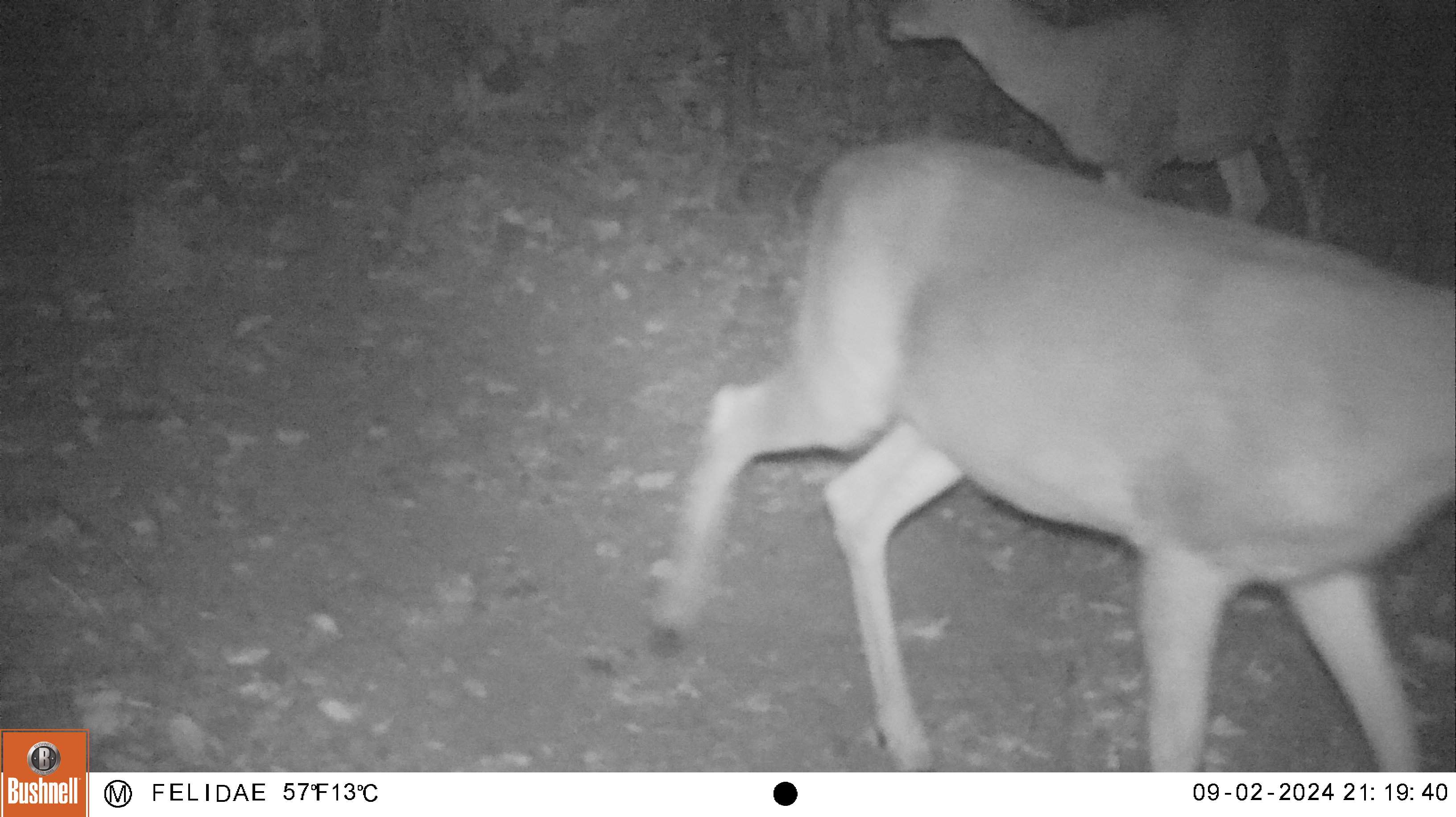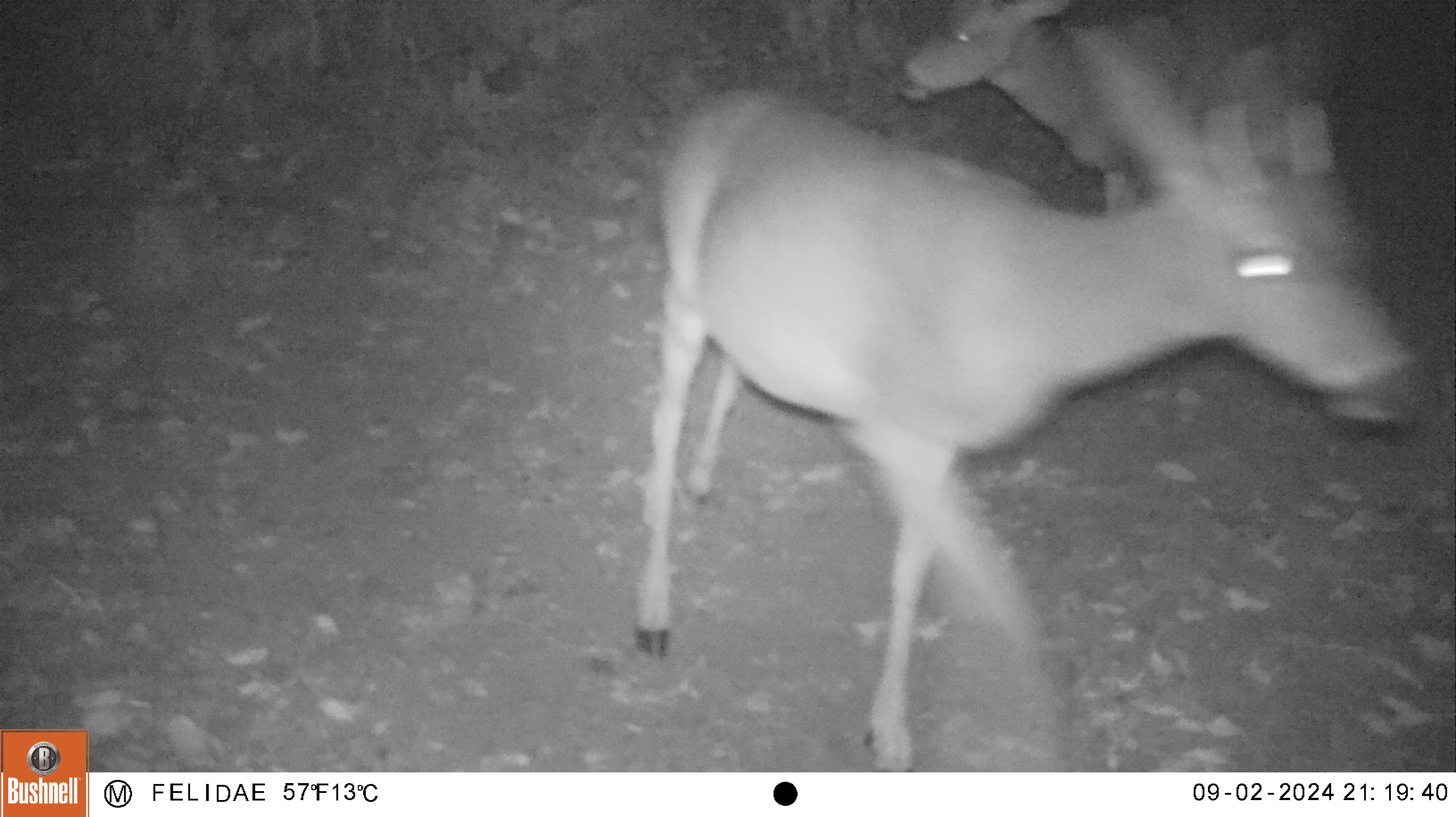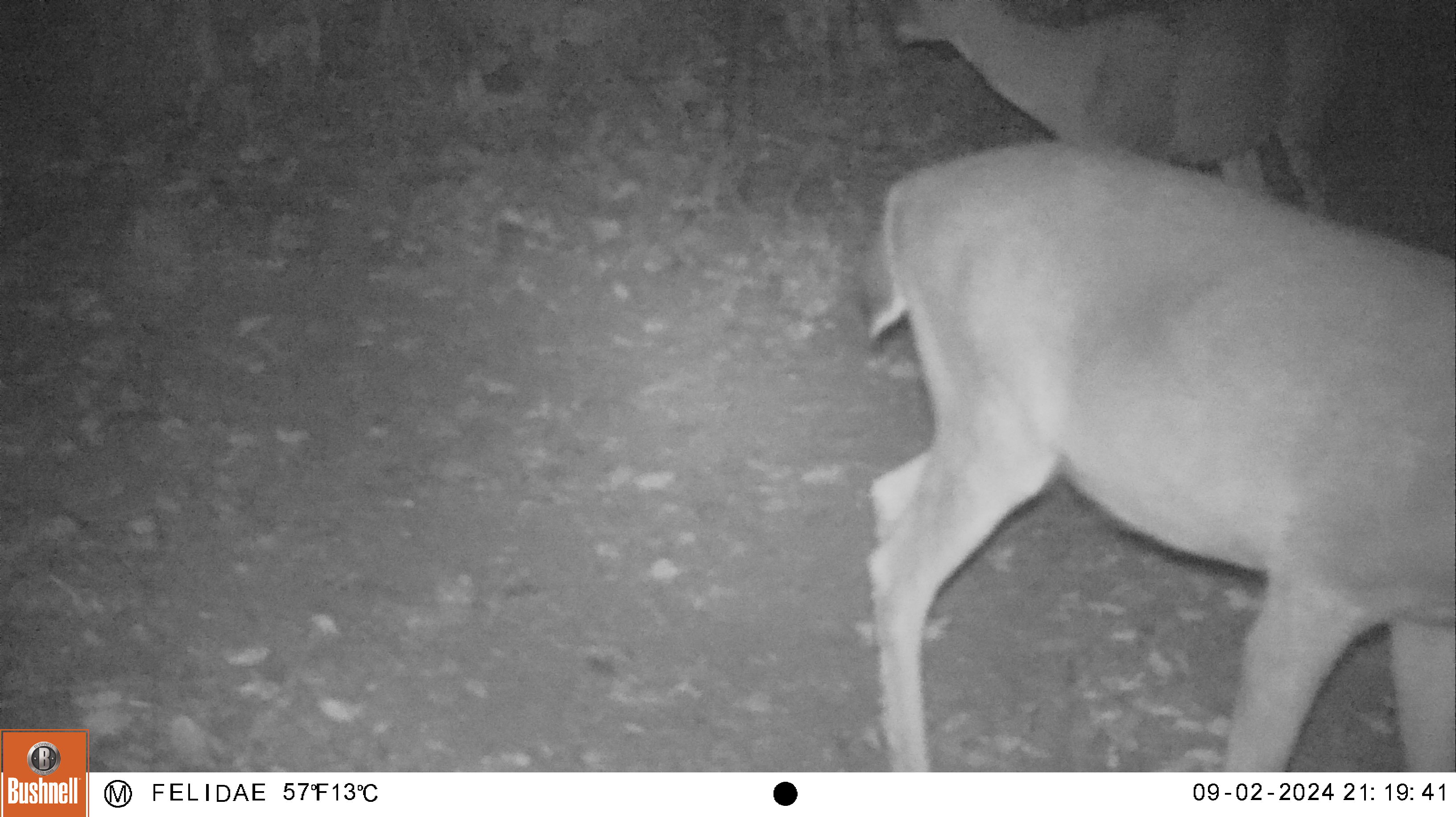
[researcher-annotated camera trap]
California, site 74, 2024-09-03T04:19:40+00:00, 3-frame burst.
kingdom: Animalia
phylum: Chordata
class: Mammalia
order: Artiodactyla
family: Cervidae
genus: Odocoileus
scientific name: Odocoileus hemionus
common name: mule deer